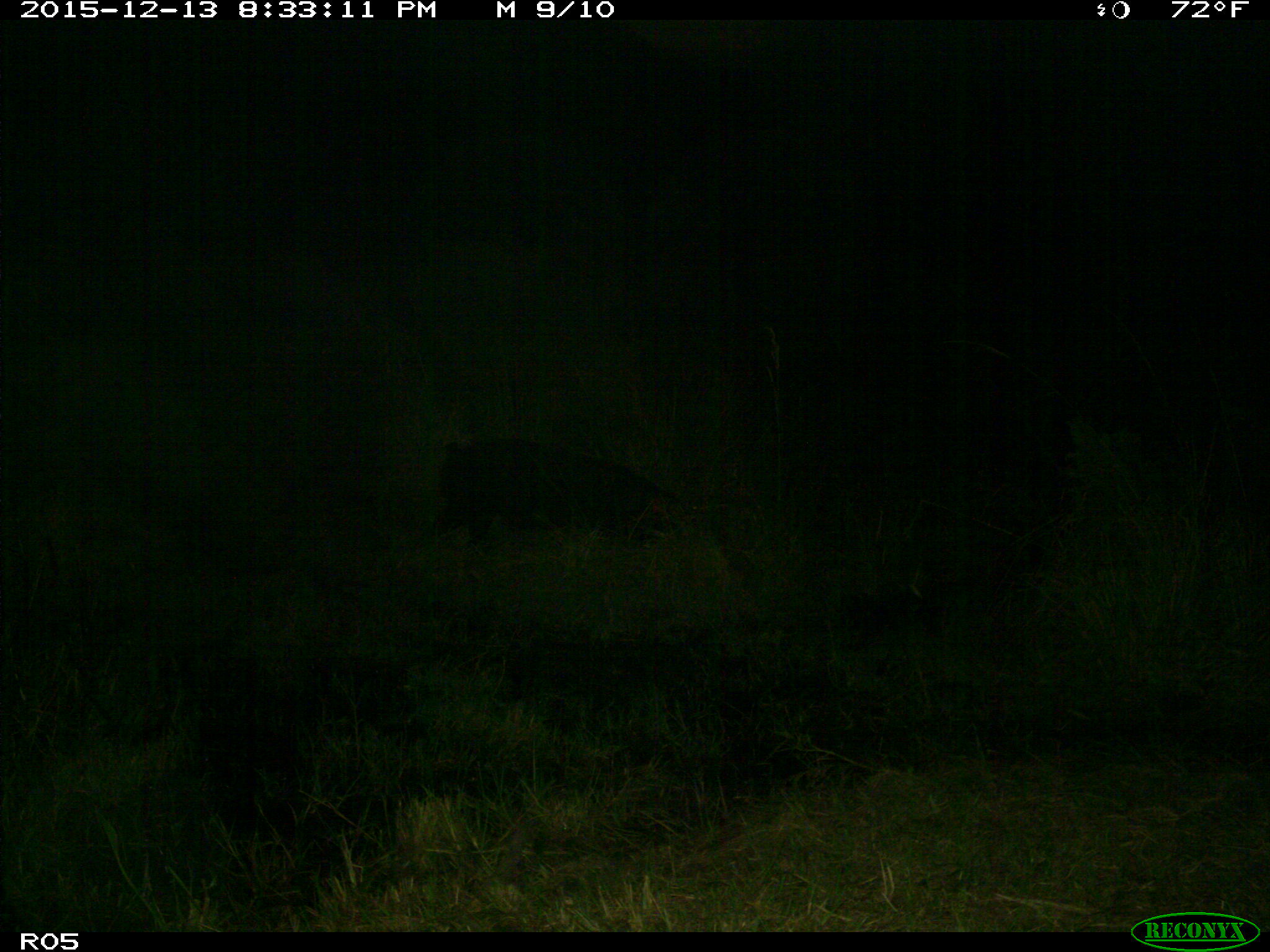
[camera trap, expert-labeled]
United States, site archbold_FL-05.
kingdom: Animalia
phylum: Chordata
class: Mammalia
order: Artiodactyla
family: Suidae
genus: Sus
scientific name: Sus scrofa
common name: wild boar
Sus scrofa (wild boar).